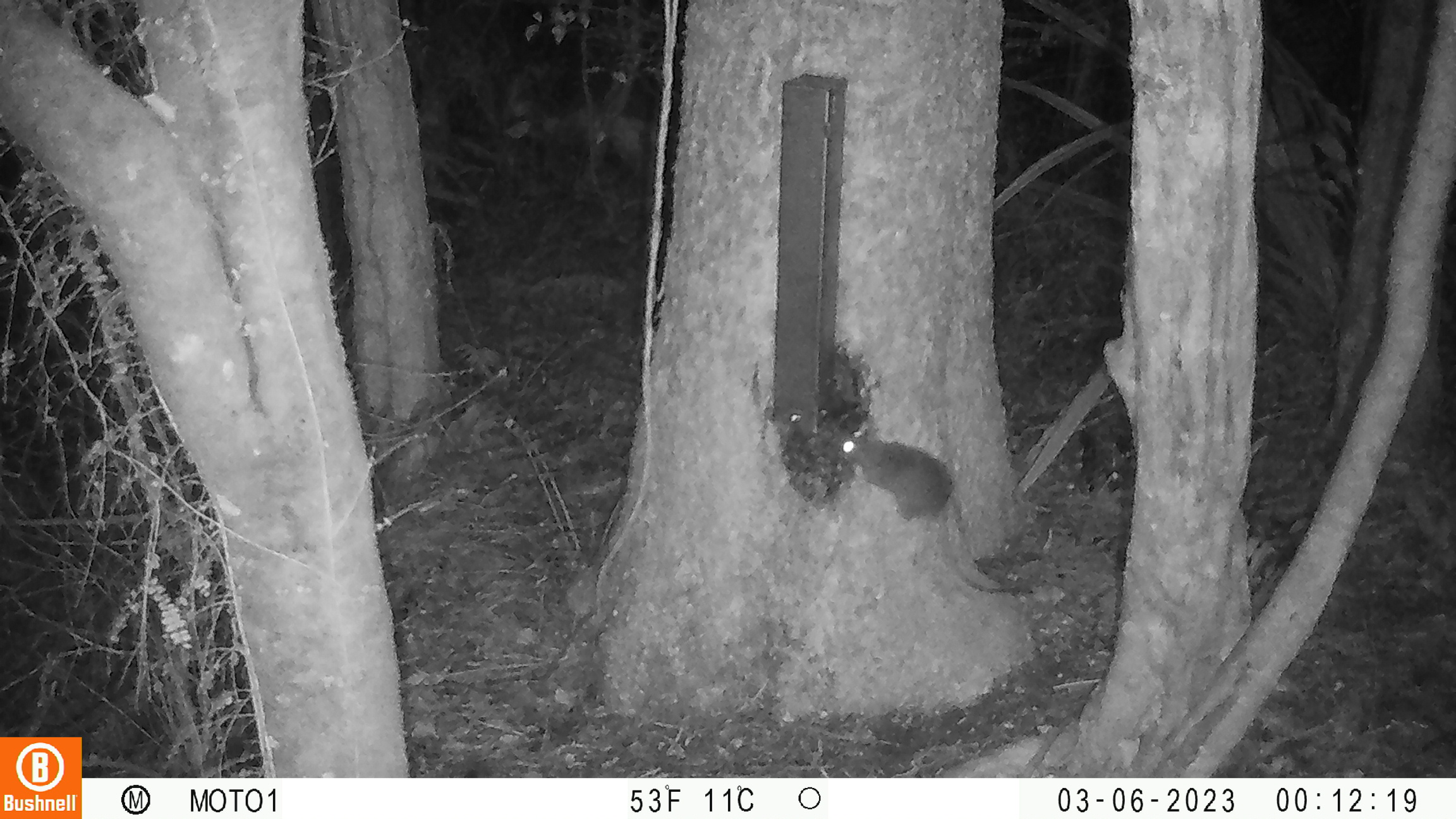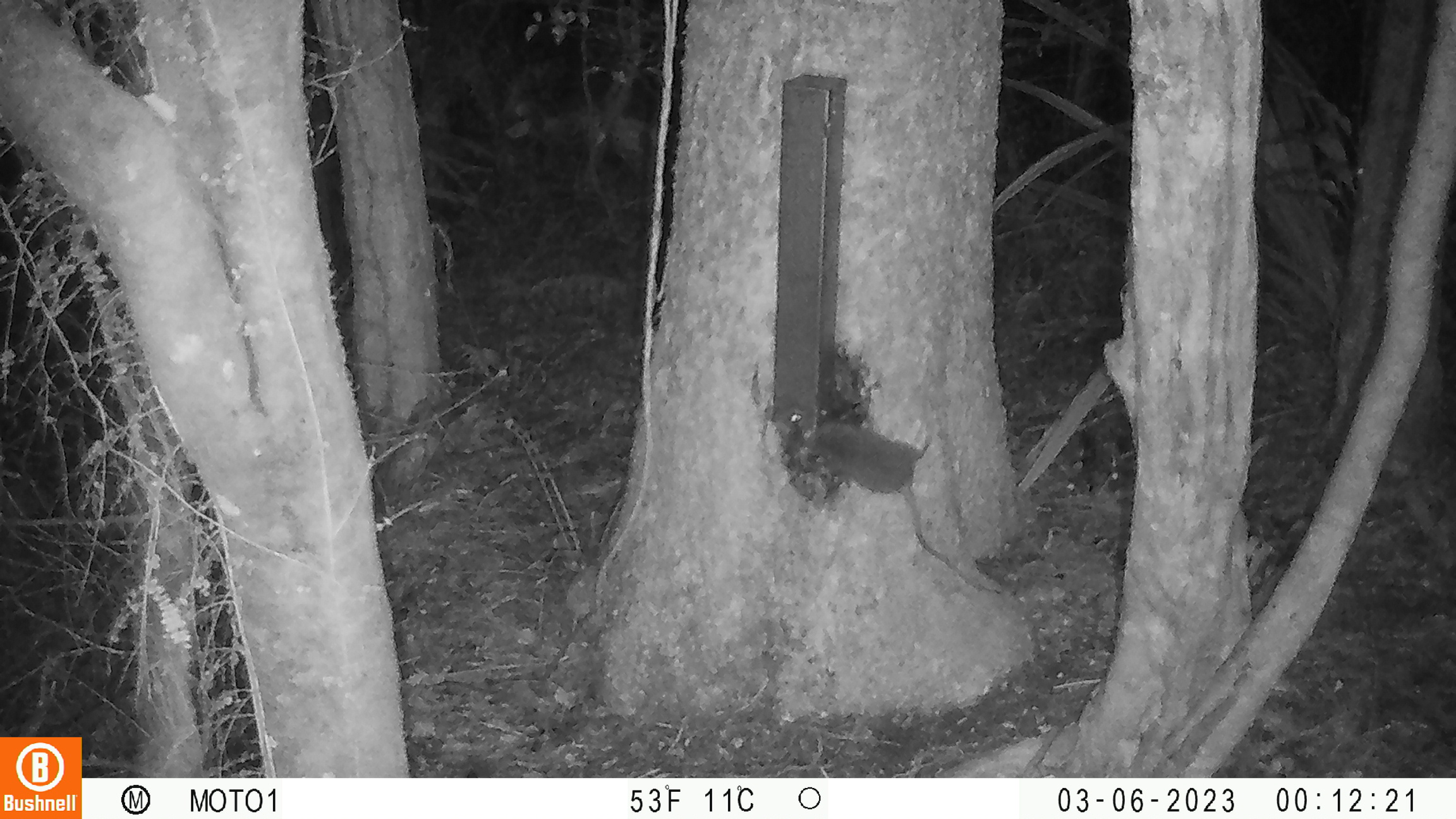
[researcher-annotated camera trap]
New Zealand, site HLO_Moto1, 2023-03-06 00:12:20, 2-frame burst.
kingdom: Animalia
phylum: Chordata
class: Mammalia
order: Rodentia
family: Muridae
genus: Rattus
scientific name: Rattus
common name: rat